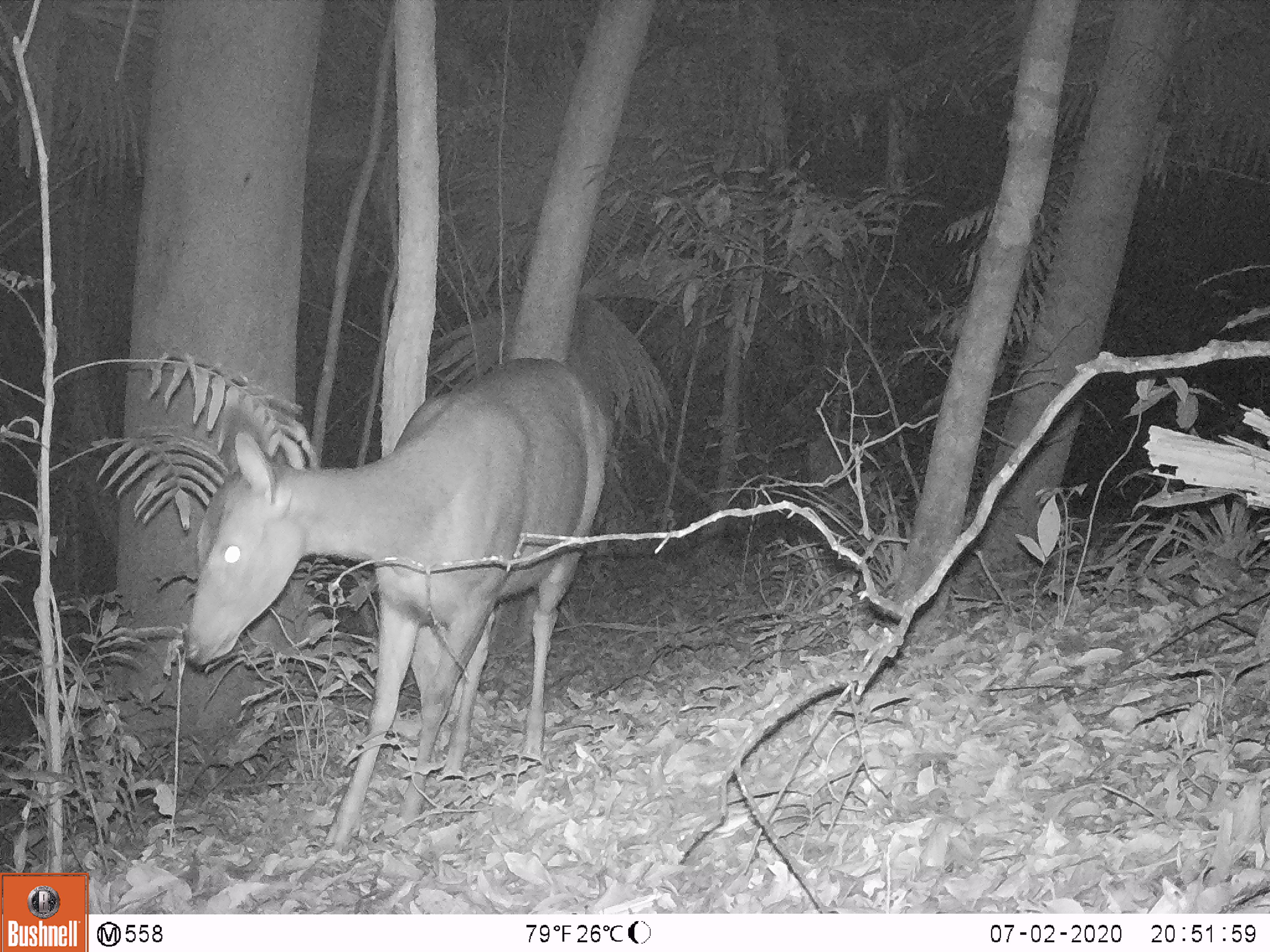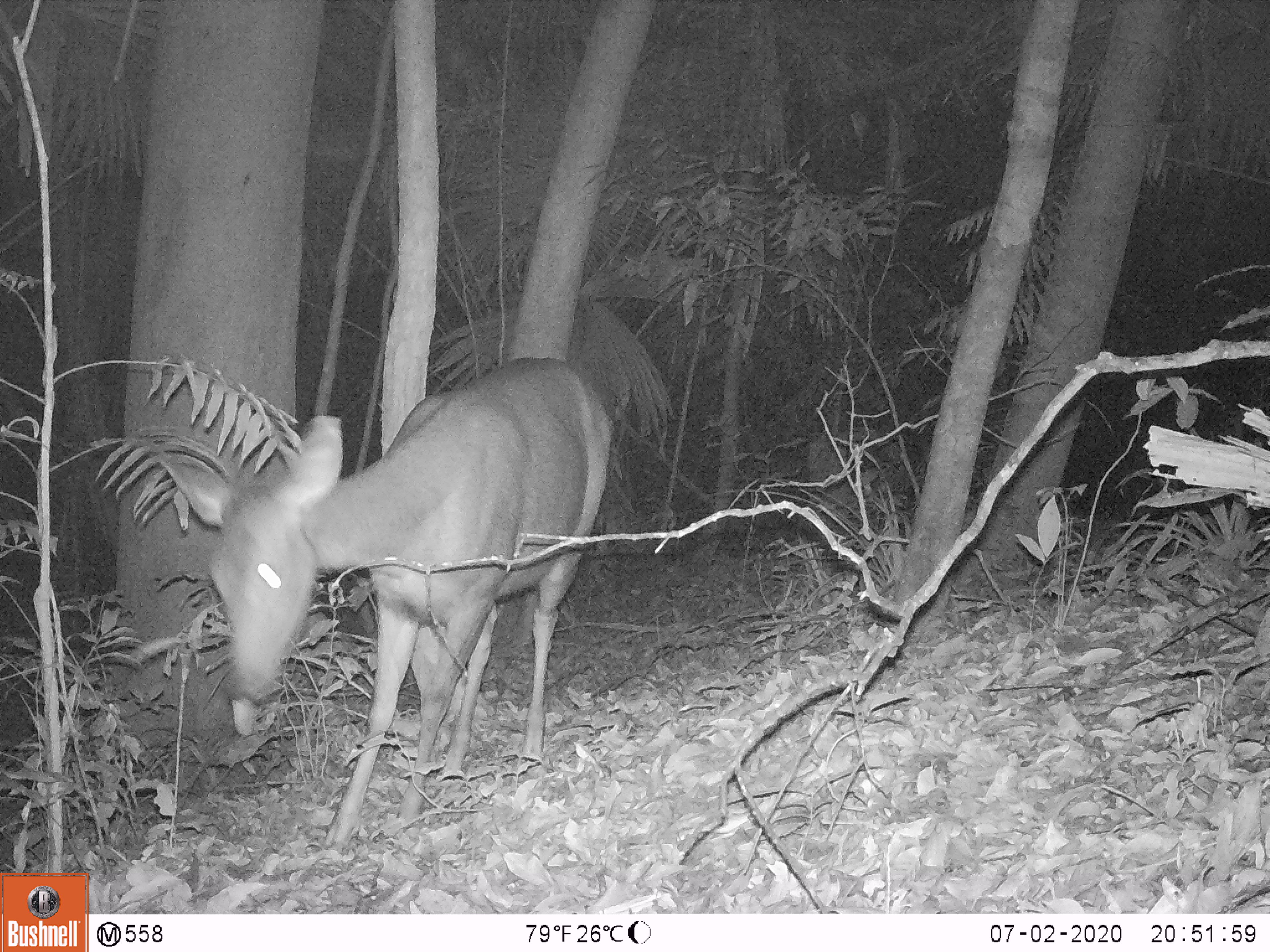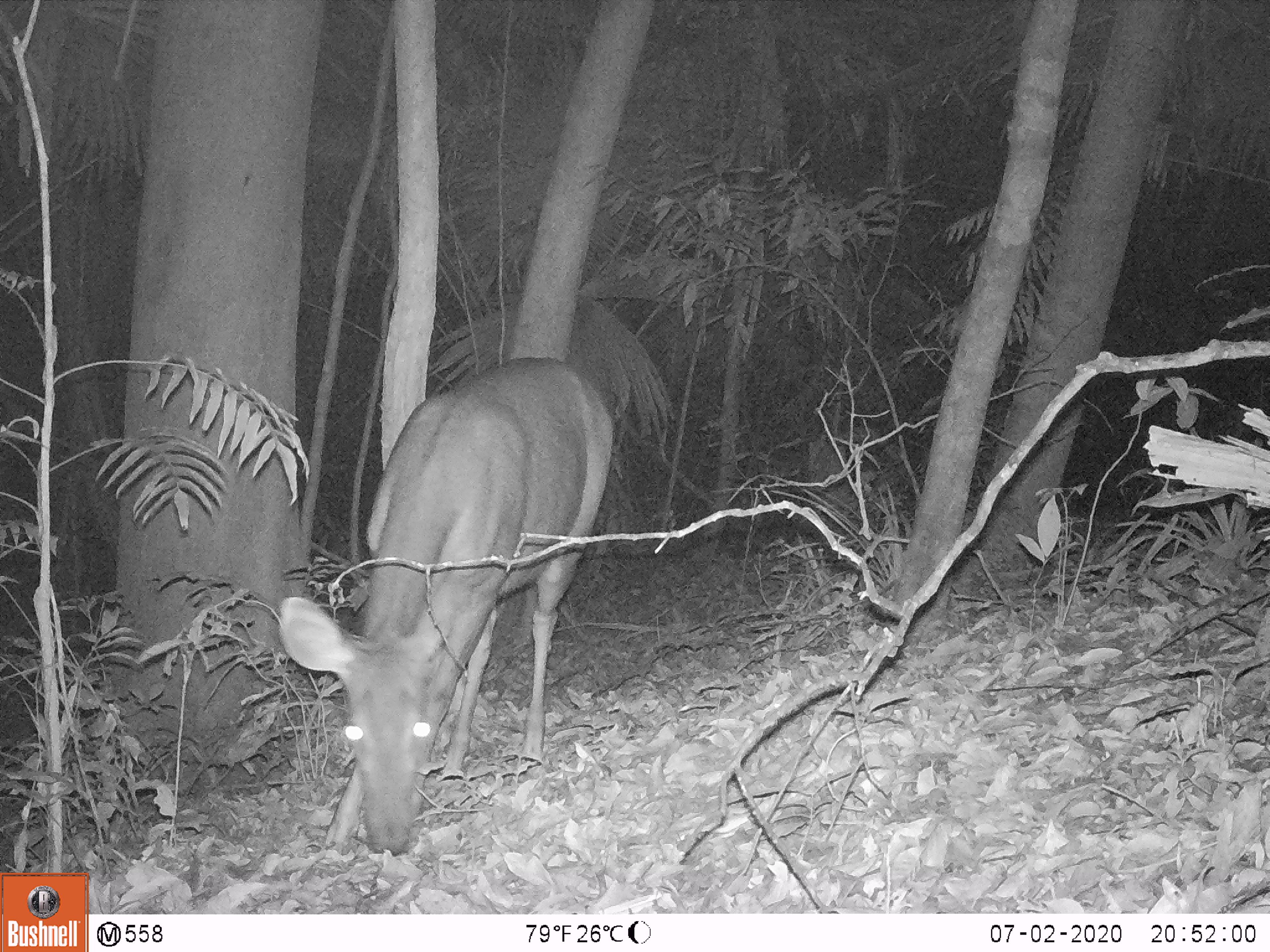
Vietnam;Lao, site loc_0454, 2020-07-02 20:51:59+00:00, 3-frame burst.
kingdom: Animalia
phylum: Chordata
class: Mammalia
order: Artiodactyla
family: Cervidae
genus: Rusa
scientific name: Rusa unicolor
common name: sambar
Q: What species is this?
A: Sambar (Rusa unicolor).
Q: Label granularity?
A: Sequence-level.